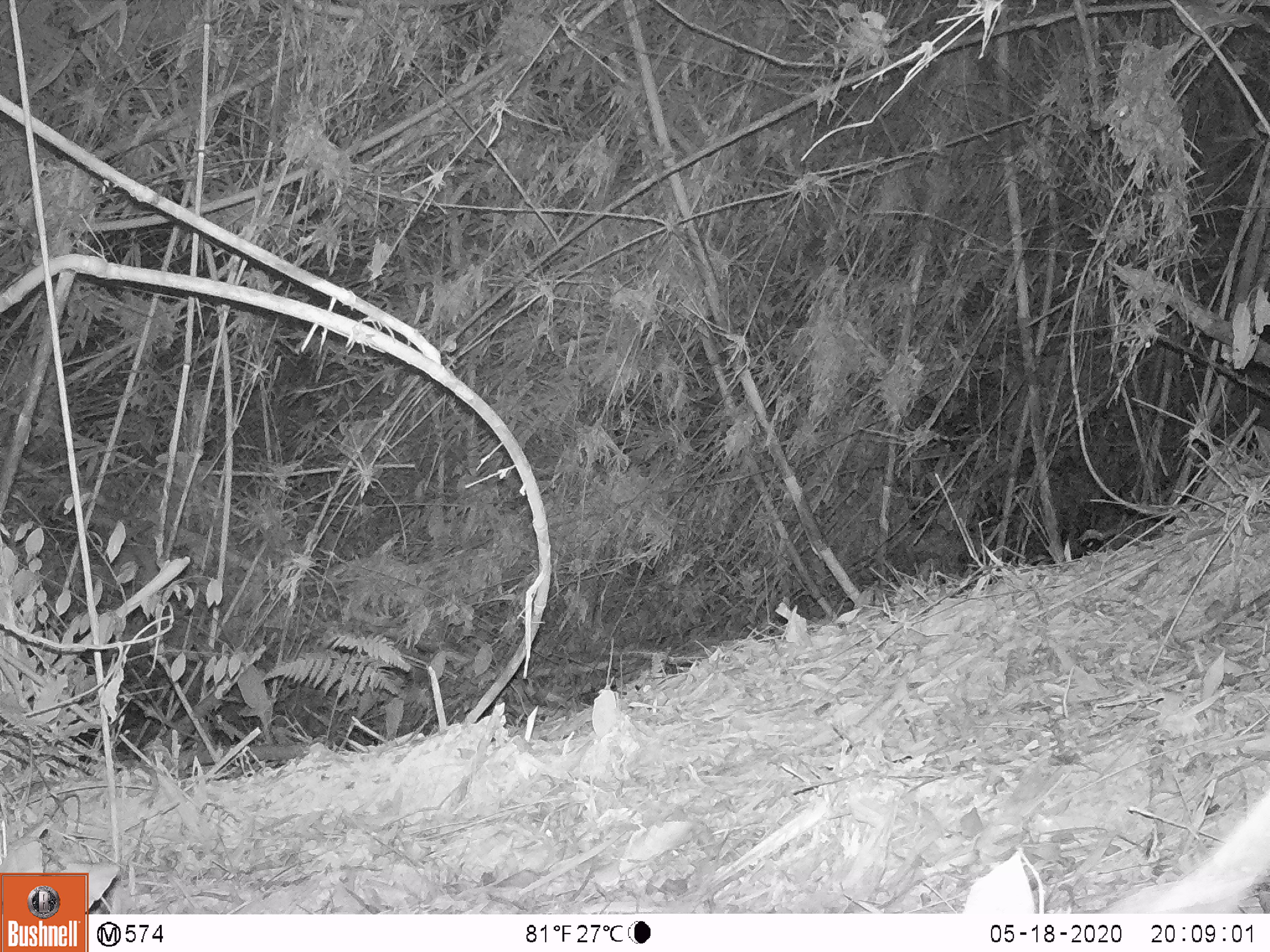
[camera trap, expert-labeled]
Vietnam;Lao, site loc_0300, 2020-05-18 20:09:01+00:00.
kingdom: Animalia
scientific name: Animalia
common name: animal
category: unidentified animal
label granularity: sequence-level